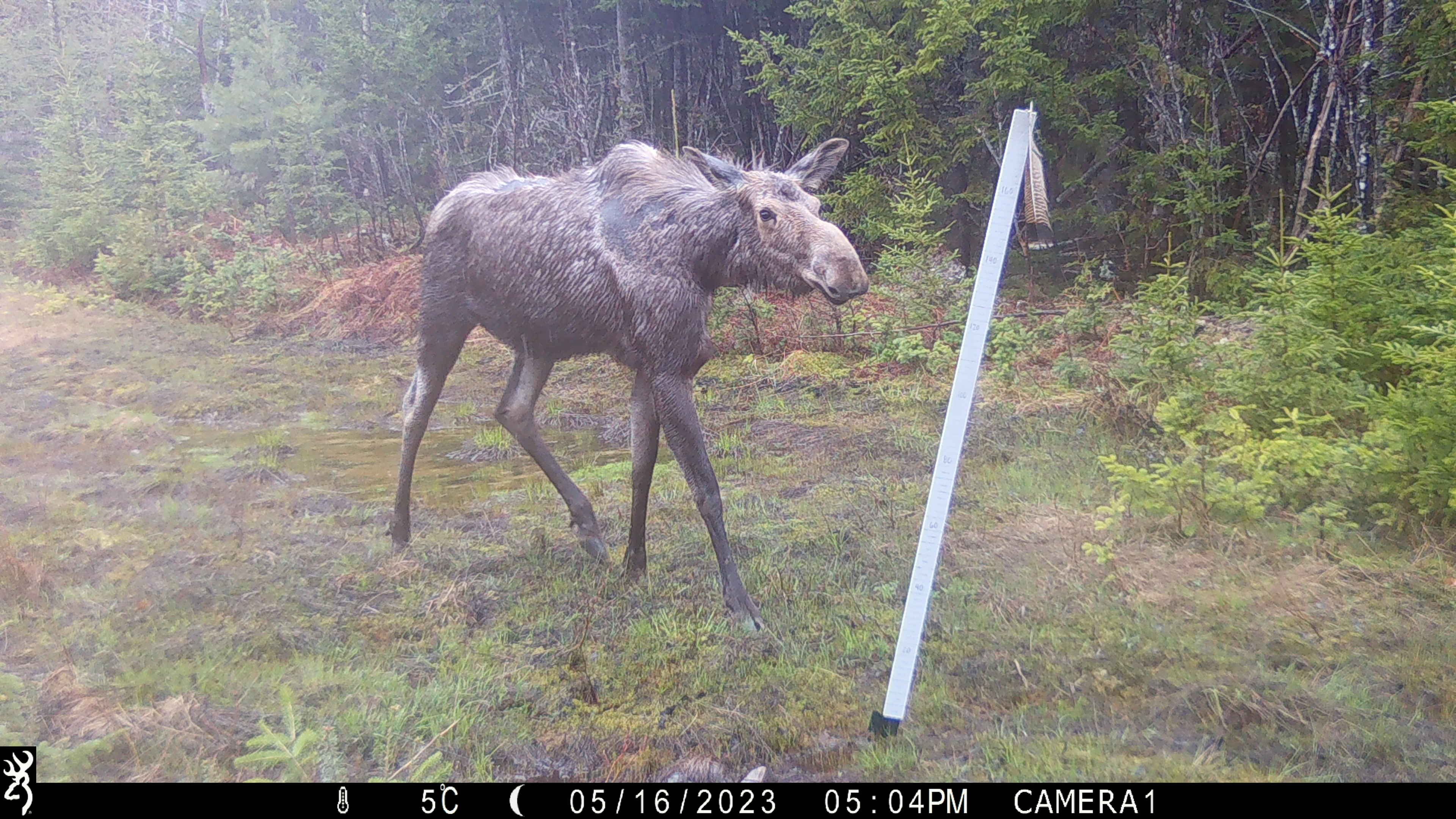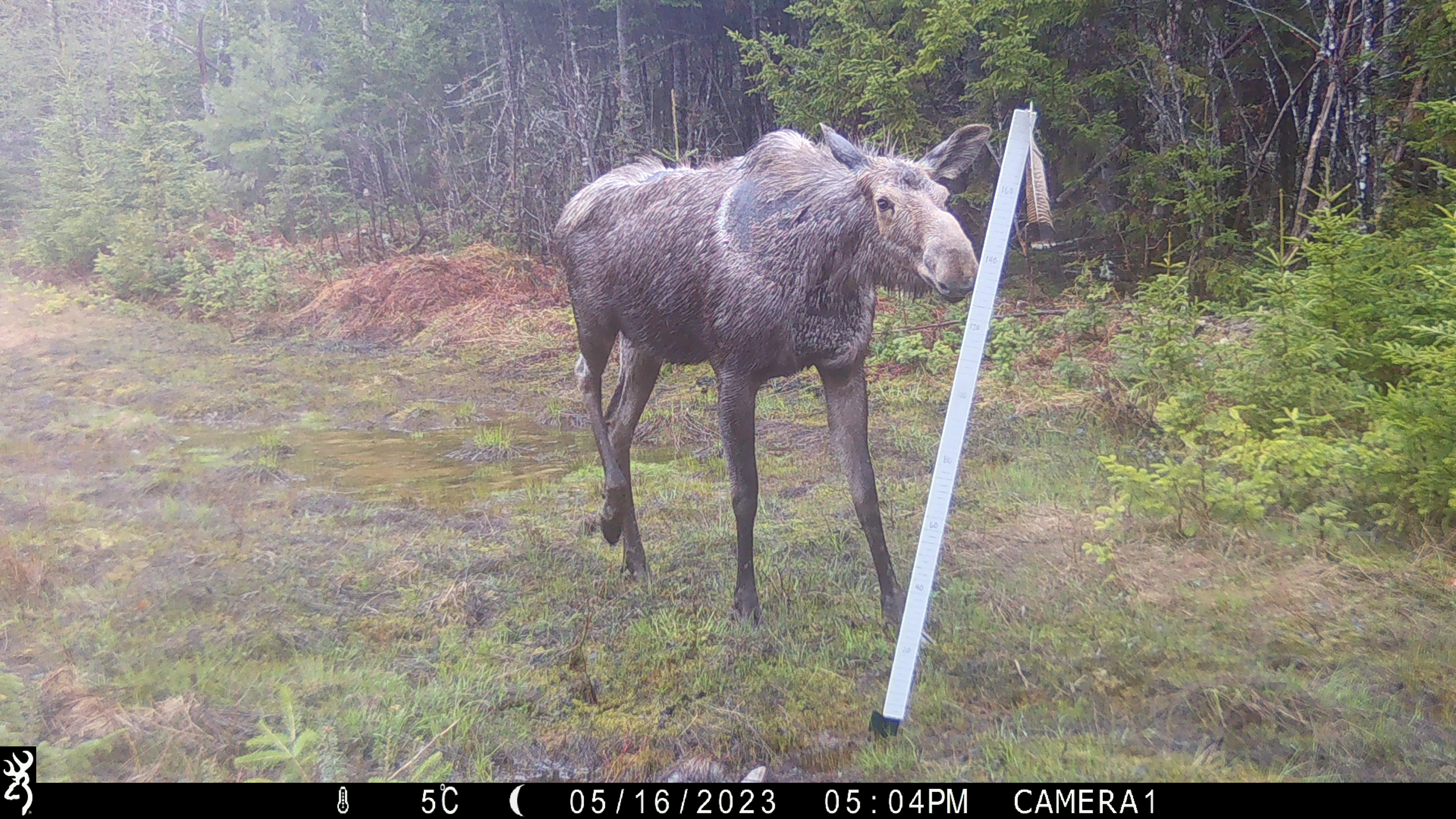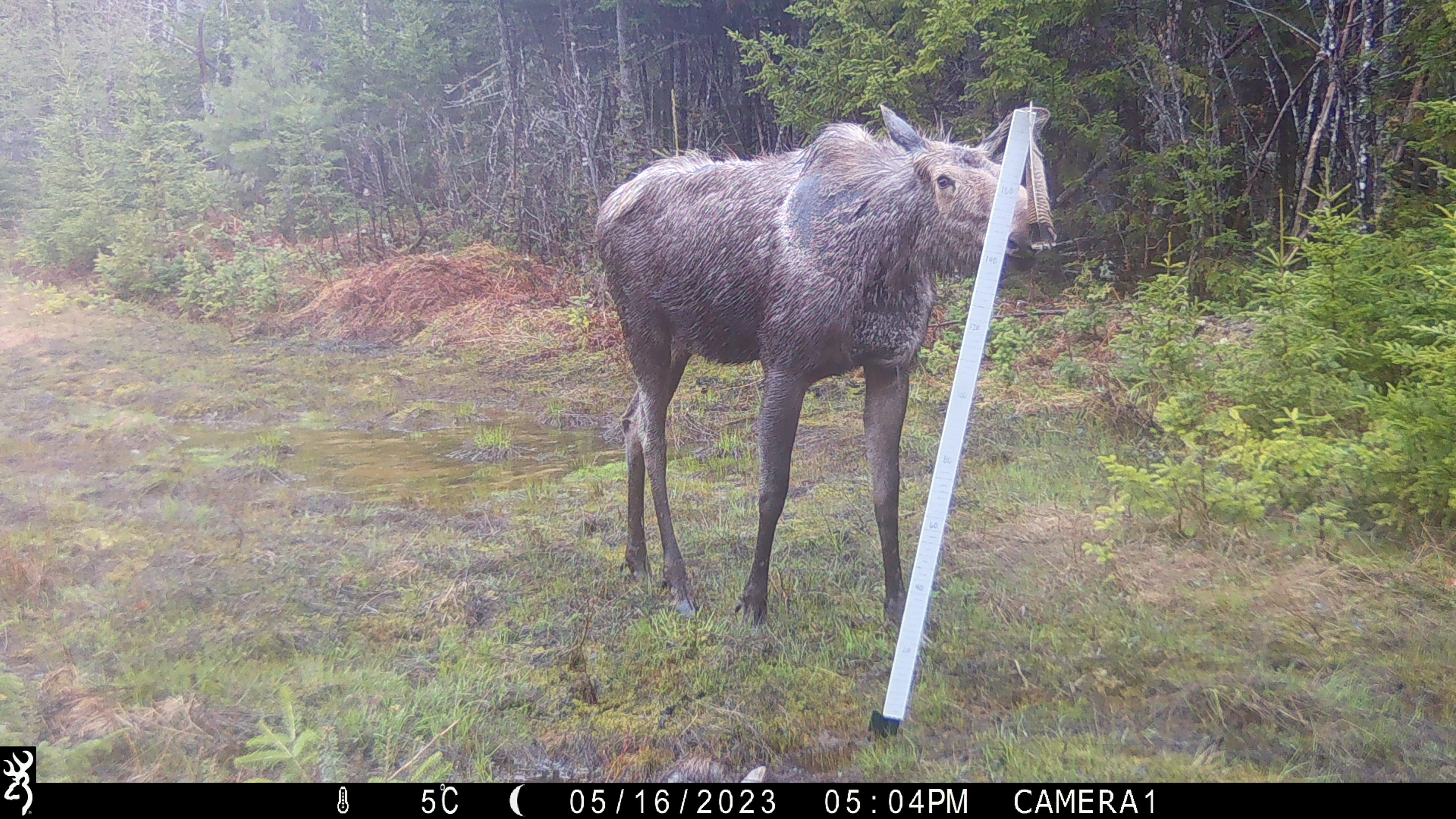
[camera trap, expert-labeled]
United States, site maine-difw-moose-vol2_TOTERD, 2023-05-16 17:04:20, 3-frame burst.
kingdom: Animalia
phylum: Chordata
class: Mammalia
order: Artiodactyla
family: Cervidae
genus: Alces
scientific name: Alces alces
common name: moose